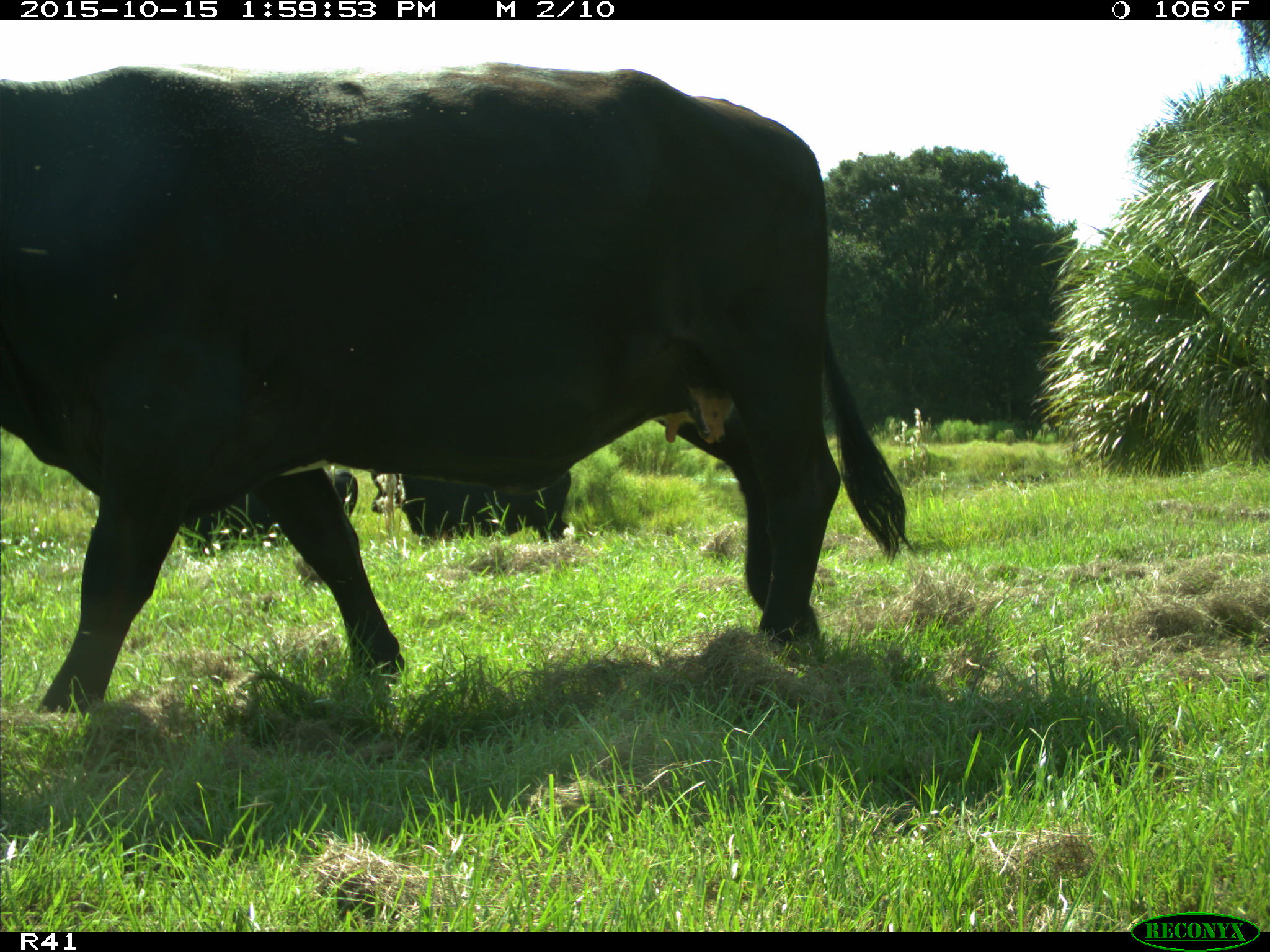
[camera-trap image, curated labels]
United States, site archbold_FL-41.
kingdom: Animalia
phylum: Chordata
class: Mammalia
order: Artiodactyla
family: Bovidae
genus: Bos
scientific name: Bos taurus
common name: domestic cow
Bos taurus (domestic cow).